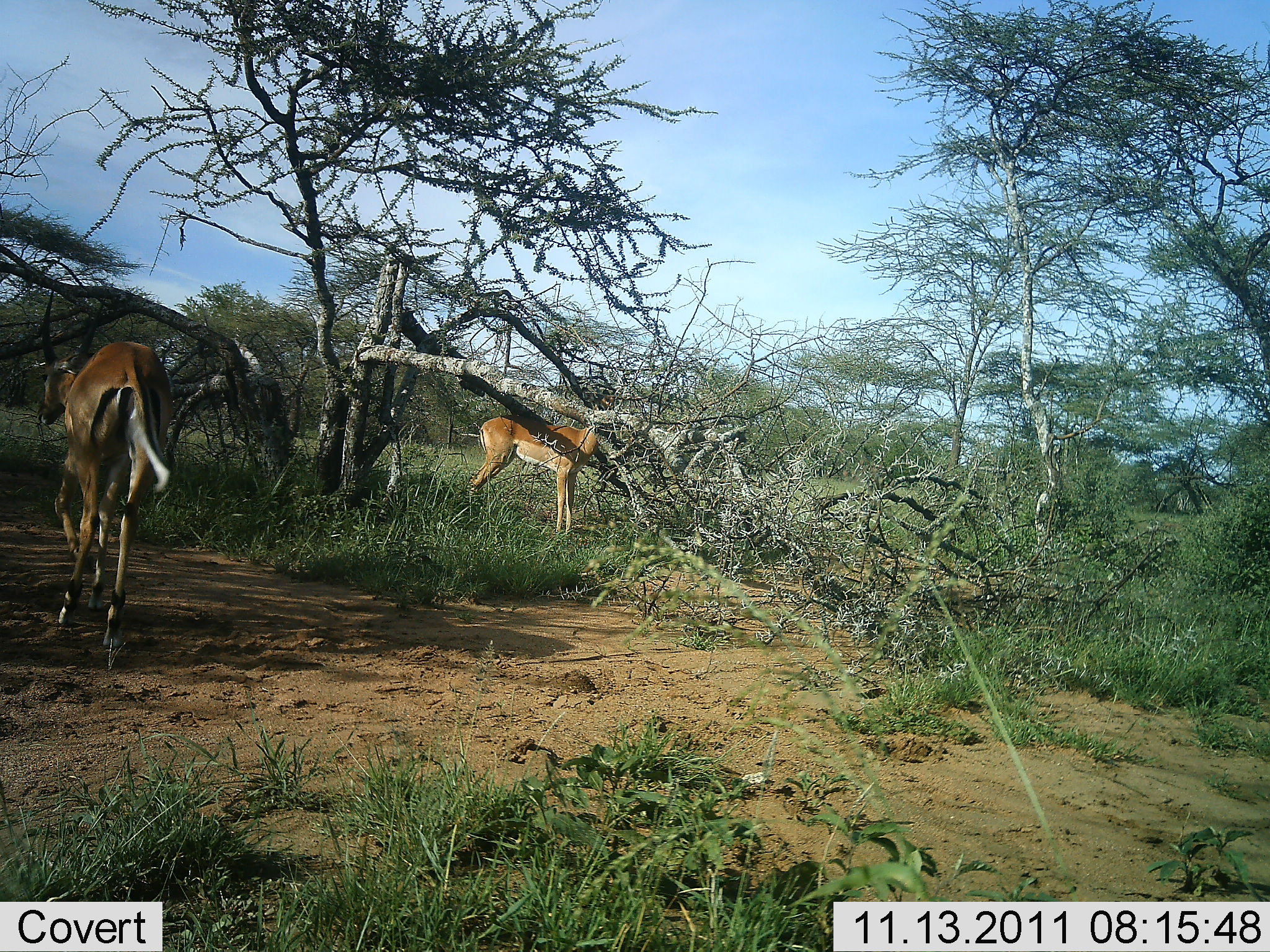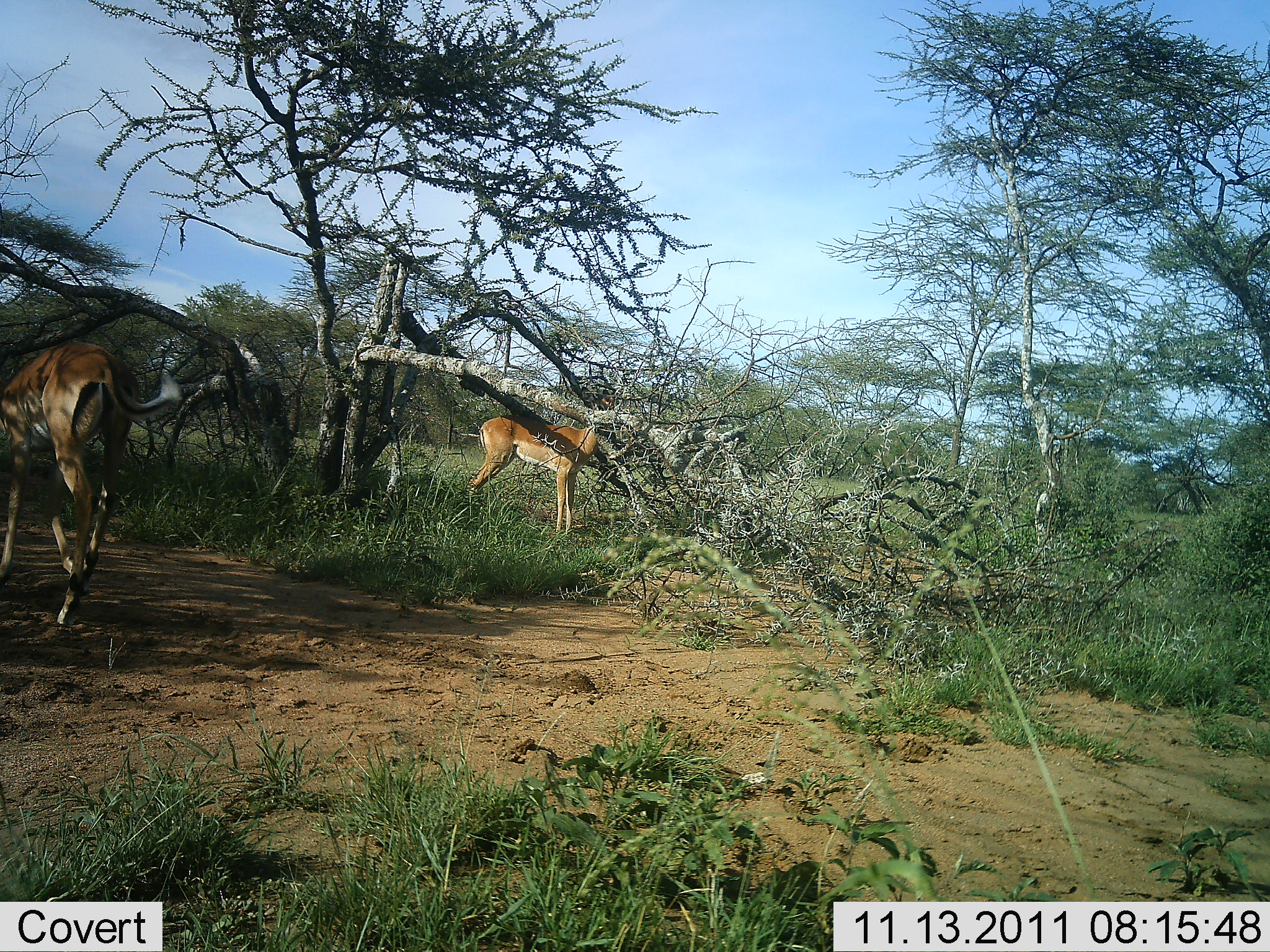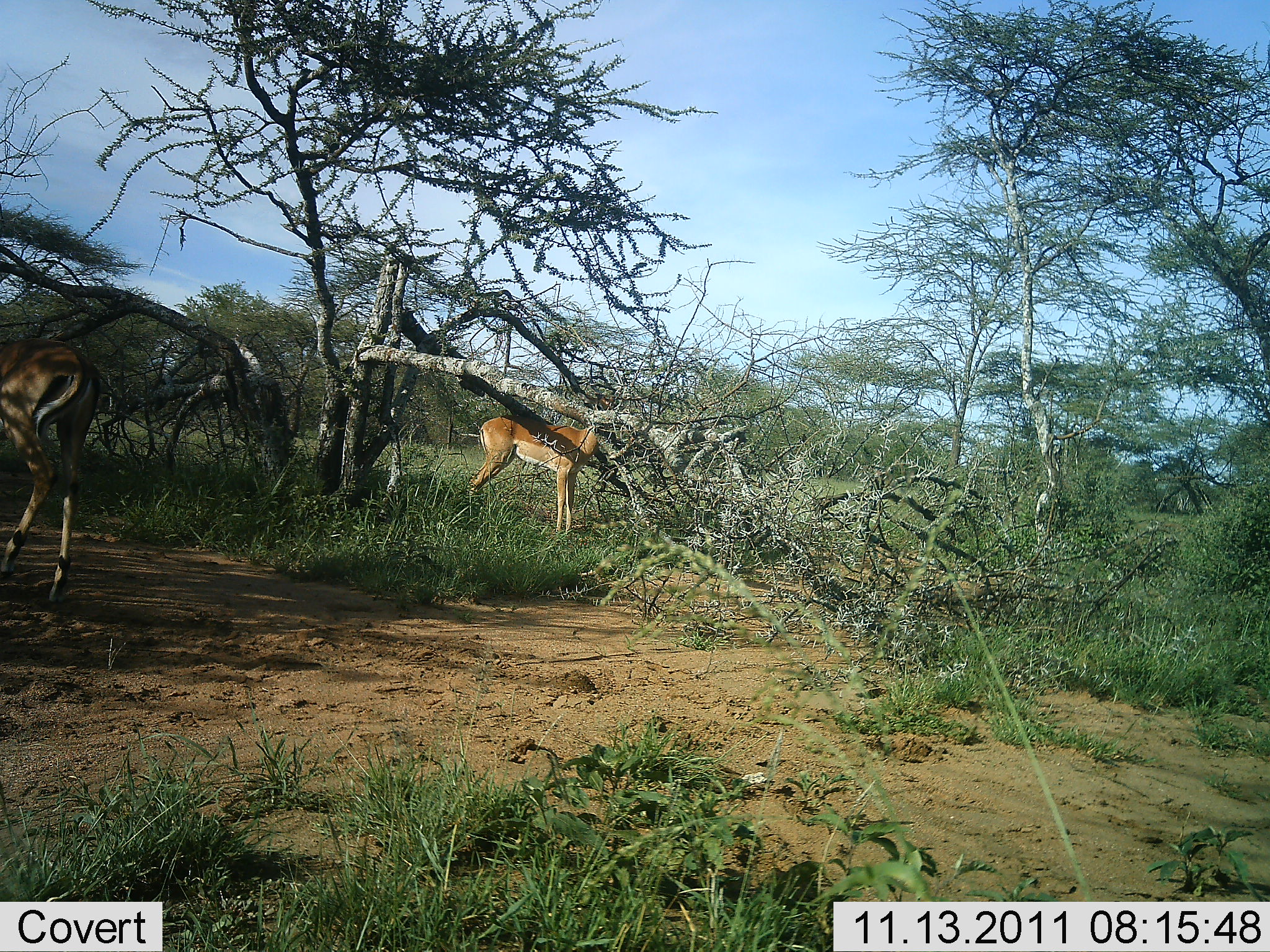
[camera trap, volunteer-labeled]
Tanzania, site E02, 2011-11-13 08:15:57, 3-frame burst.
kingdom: Animalia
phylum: Chordata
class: Mammalia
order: Artiodactyla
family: Bovidae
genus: Nanger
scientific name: Nanger granti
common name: grant's gazelle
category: gazellegrants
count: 2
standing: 83%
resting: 0%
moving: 58%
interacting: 0%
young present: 0%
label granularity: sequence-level